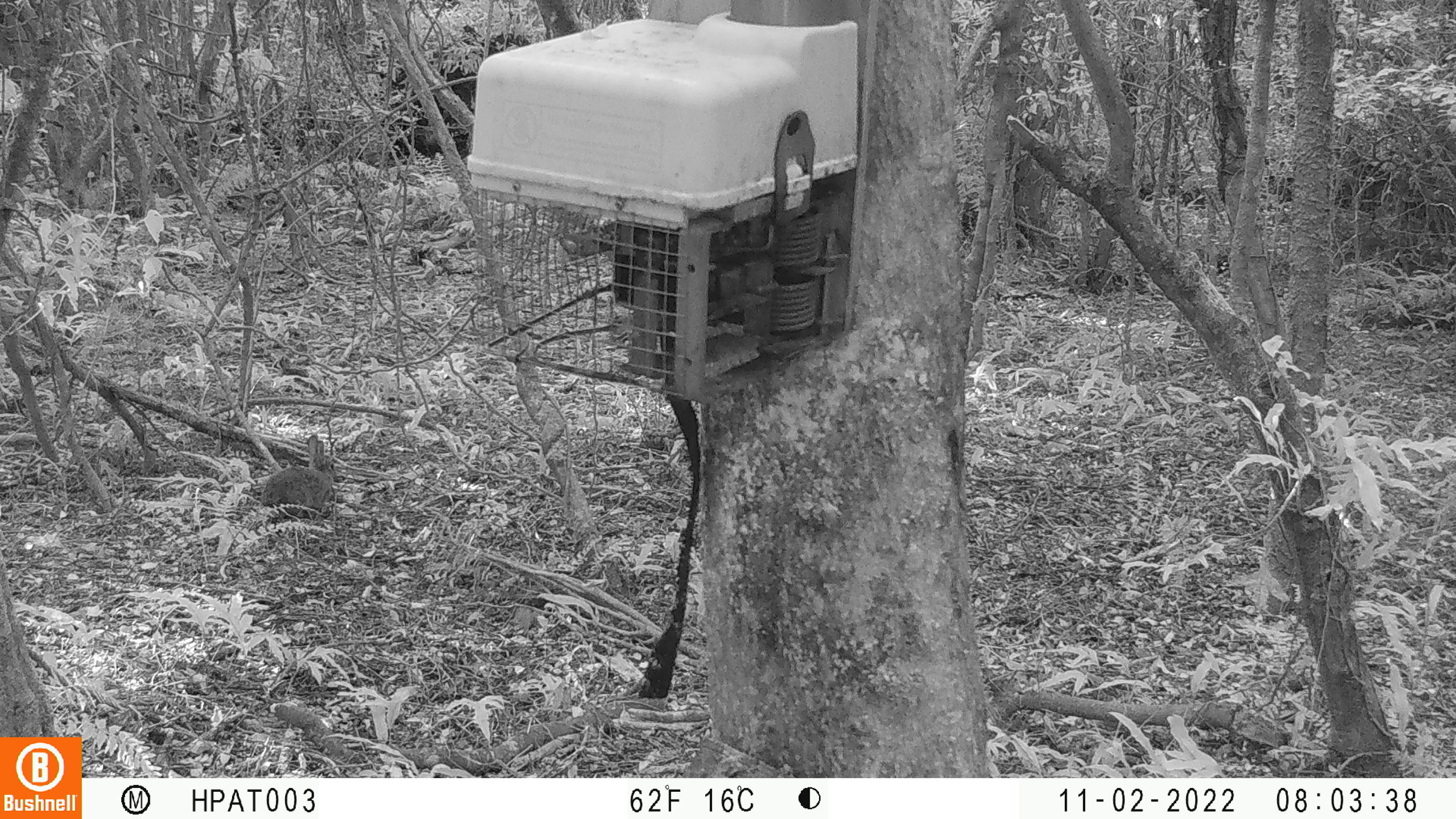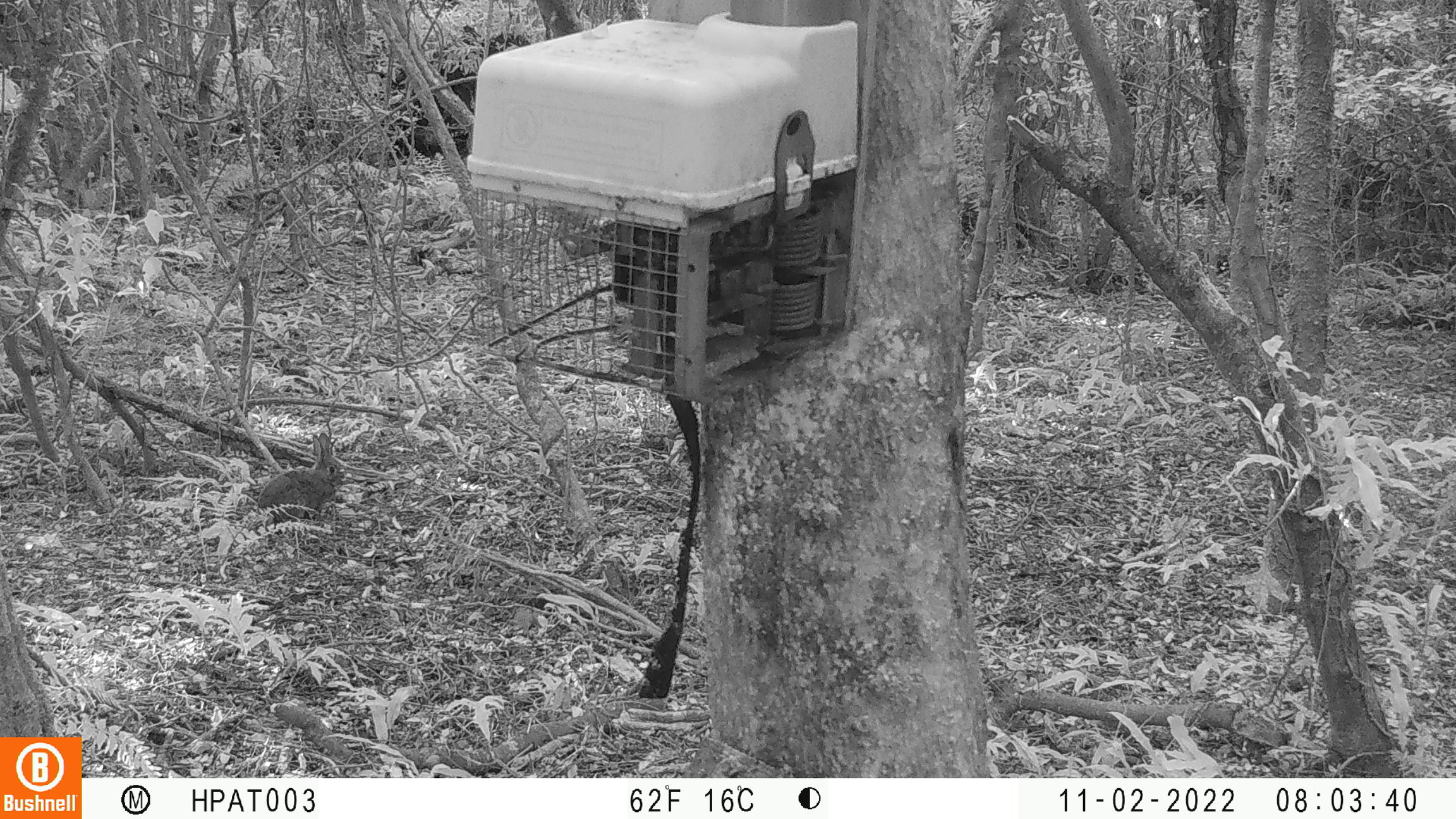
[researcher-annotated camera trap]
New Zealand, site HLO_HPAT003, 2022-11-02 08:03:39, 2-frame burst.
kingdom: Animalia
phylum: Chordata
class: Mammalia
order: Lagomorpha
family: Leporidae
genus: Oryctolagus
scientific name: Oryctolagus cuniculus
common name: european rabbit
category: rabbit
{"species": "rabbit (european rabbit) (Oryctolagus cuniculus)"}